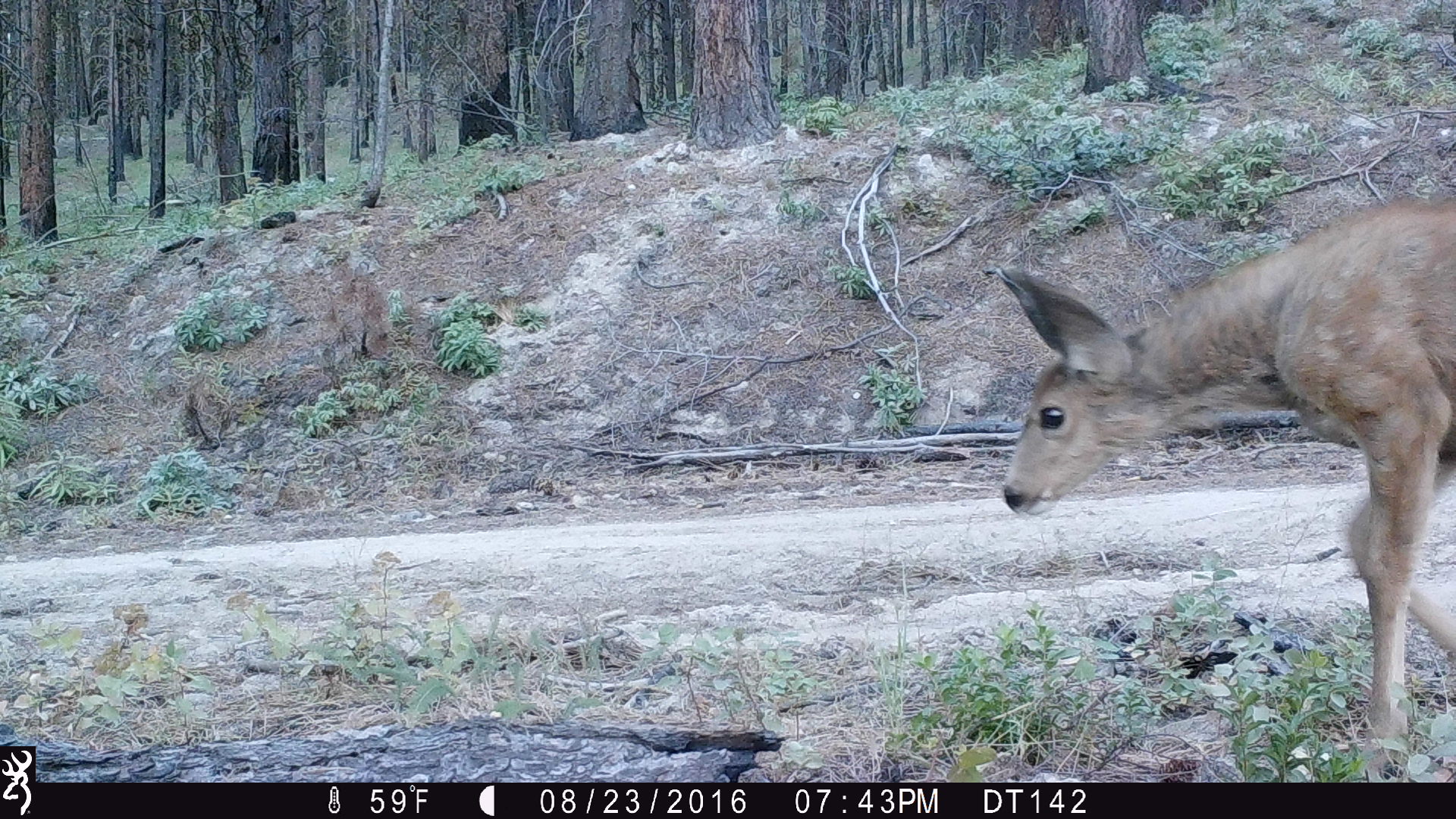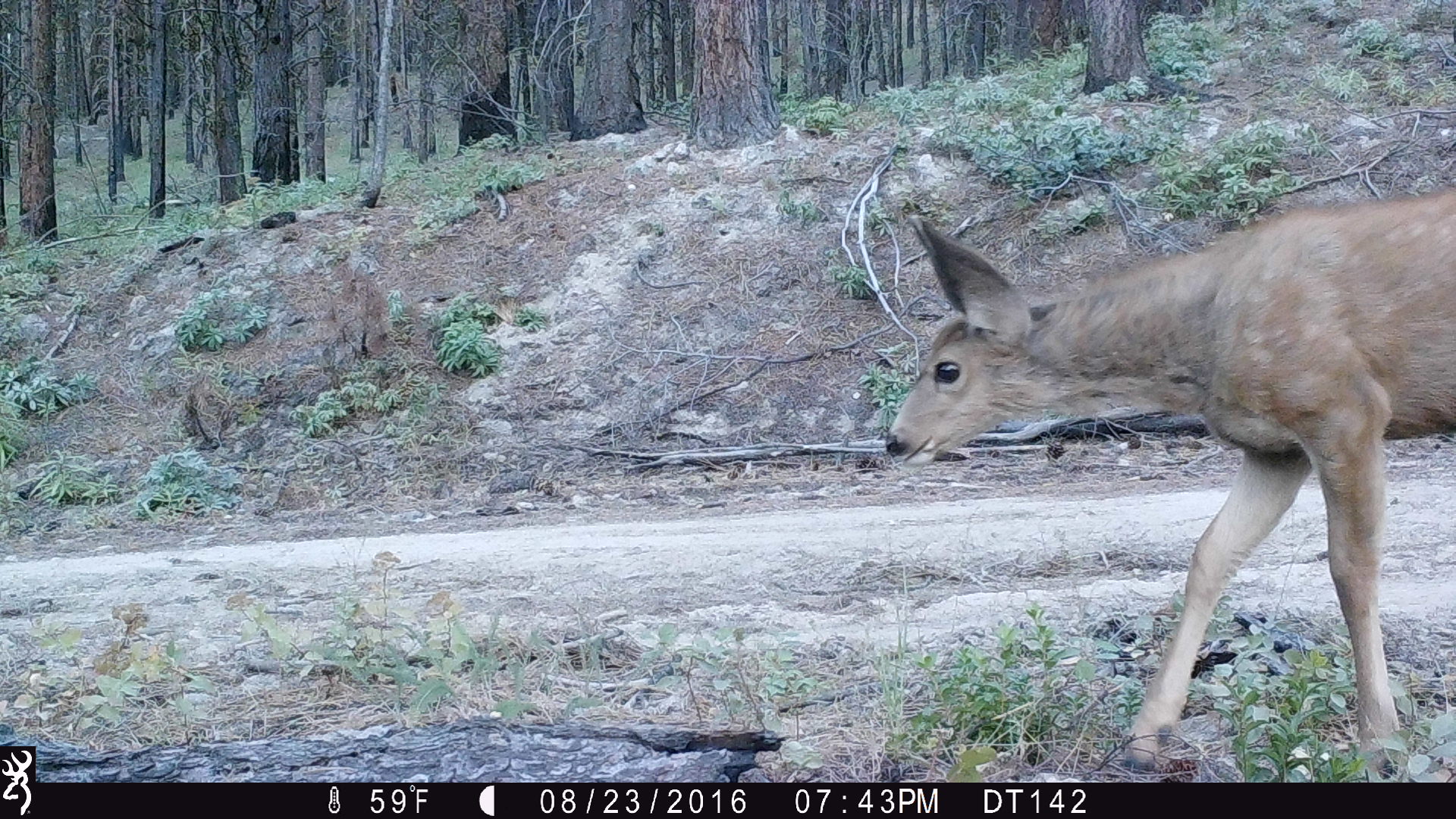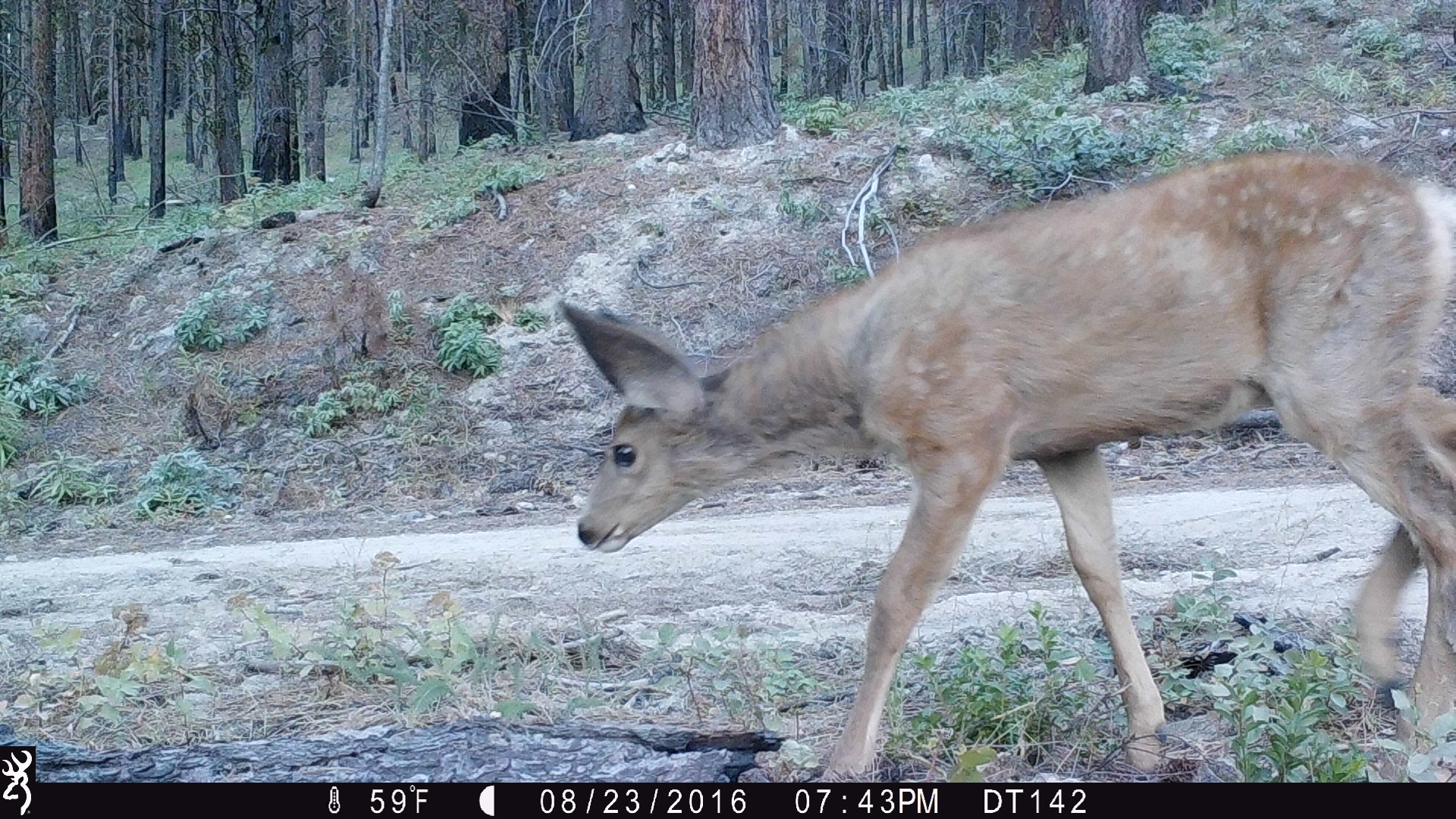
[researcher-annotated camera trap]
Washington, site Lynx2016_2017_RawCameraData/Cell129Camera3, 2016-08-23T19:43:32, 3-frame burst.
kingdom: Animalia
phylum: Chordata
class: Mammalia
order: Artiodactyla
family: Cervidae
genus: Odocoileus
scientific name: Odocoileus hemionus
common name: mule deer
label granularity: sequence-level